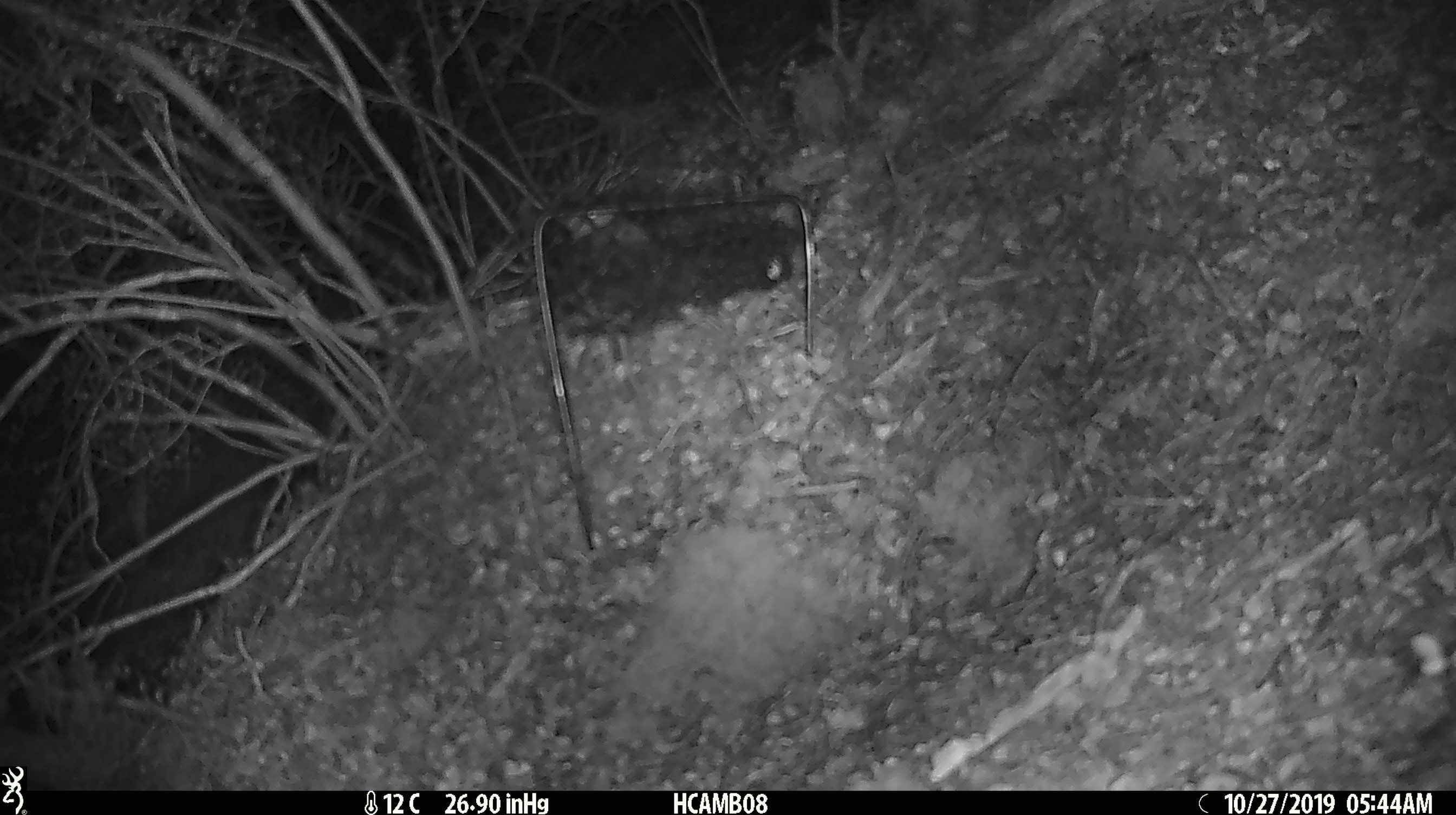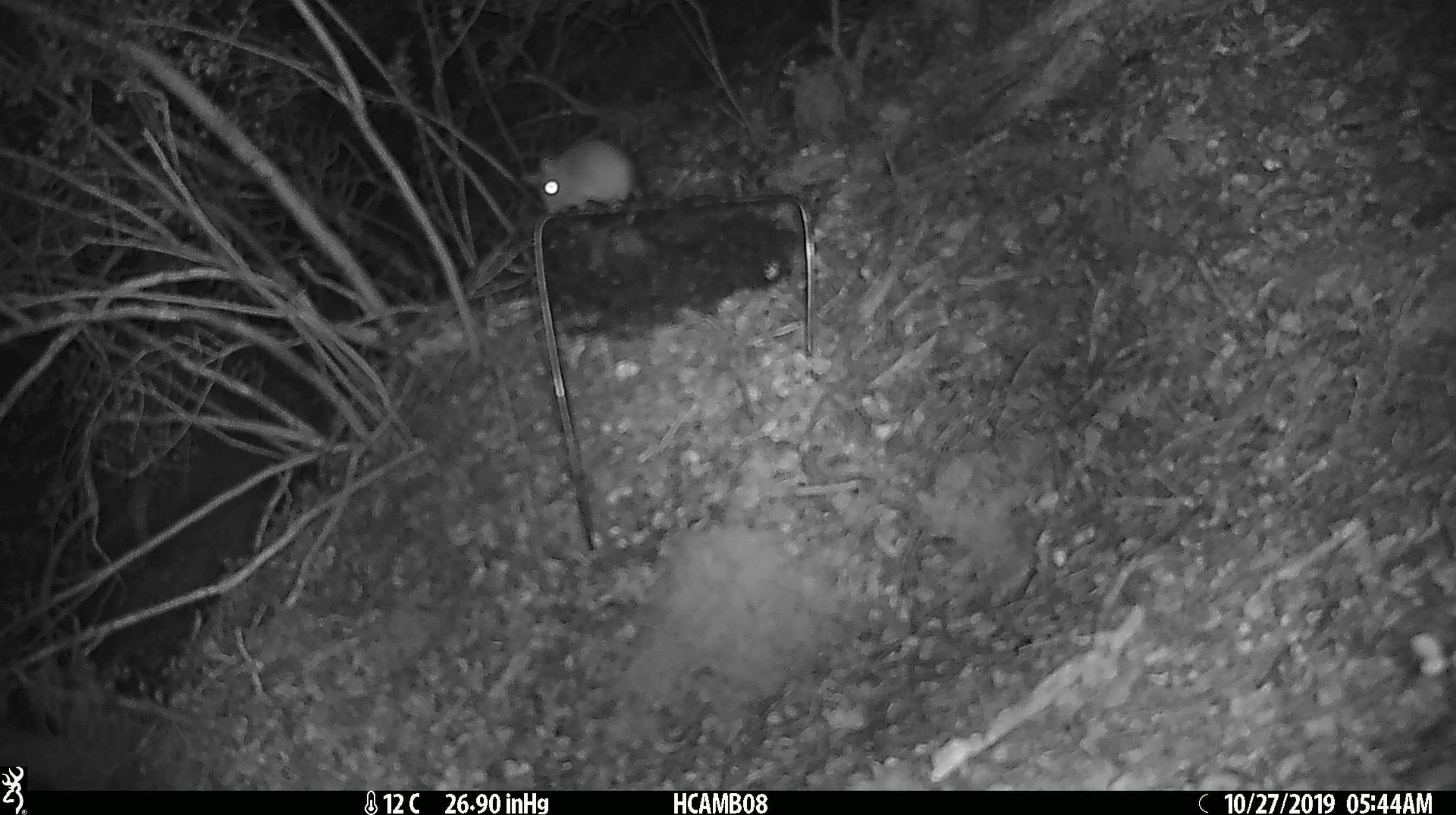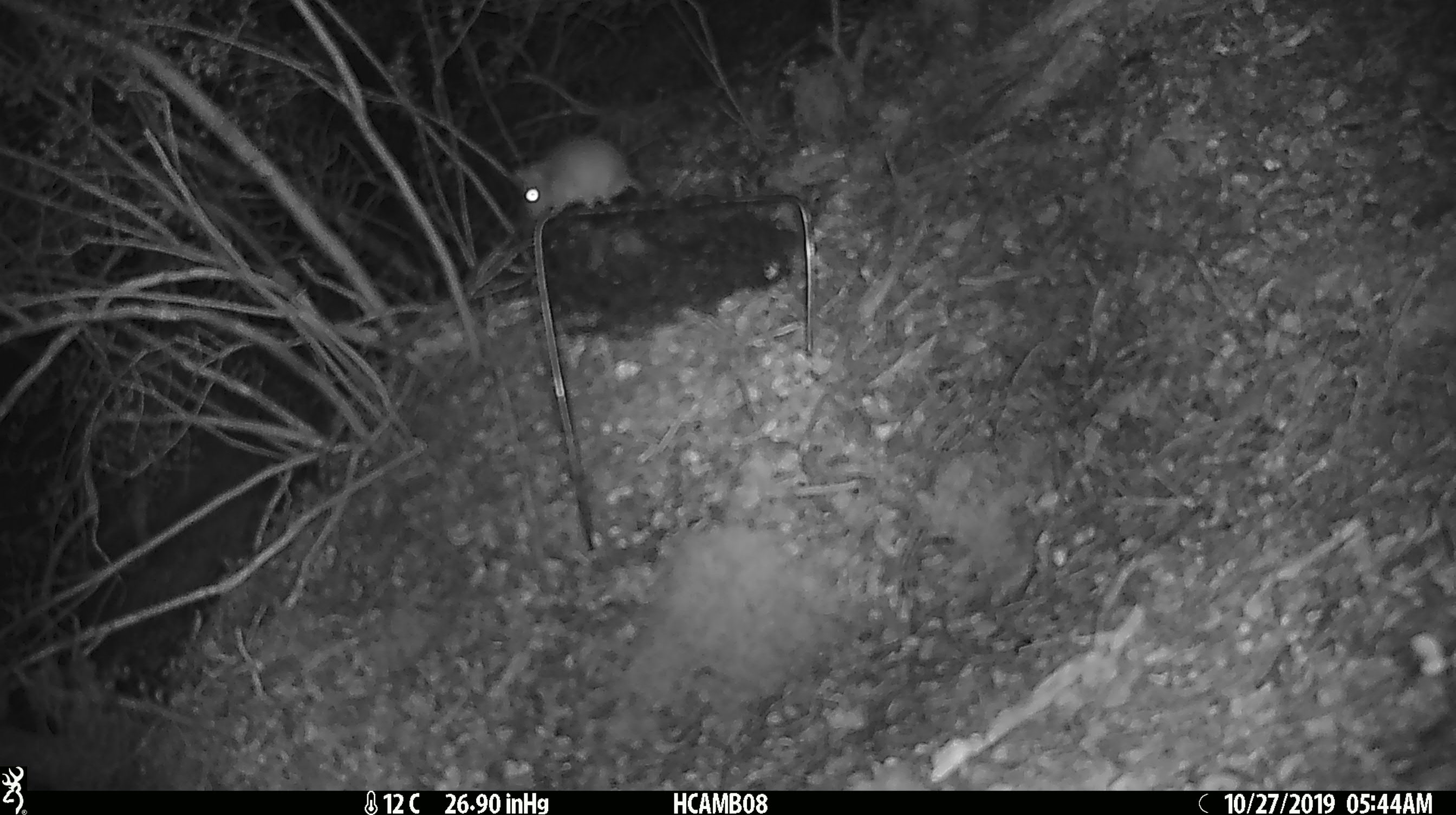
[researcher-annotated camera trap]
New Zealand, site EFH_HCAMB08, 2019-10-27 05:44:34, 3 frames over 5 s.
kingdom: Animalia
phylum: Chordata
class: Mammalia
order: Rodentia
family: Muridae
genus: Mus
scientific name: Mus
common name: mouse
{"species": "mouse (Mus)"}